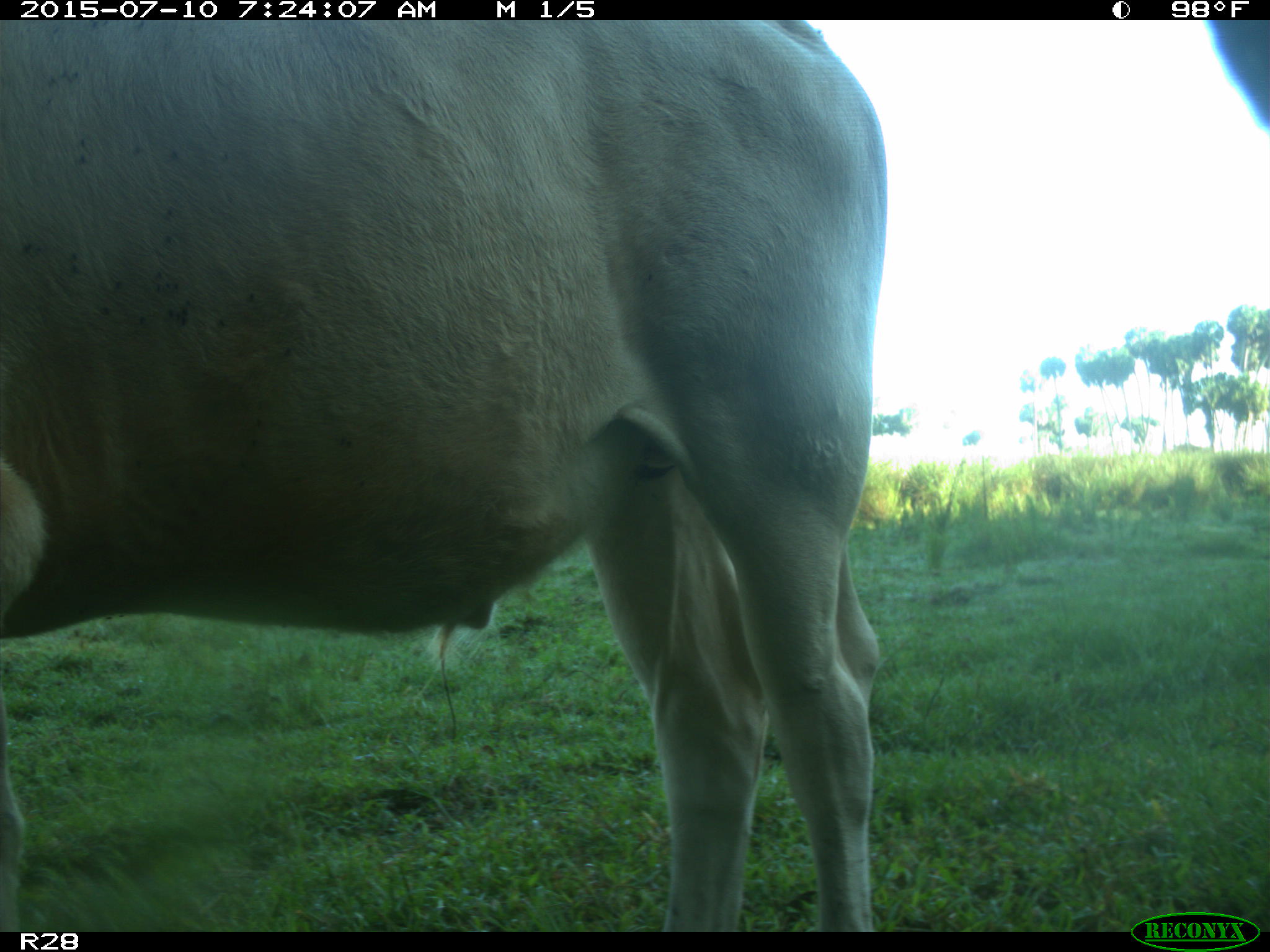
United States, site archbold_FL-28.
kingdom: Animalia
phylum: Chordata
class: Mammalia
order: Artiodactyla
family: Bovidae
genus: Bos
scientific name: Bos taurus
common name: domestic cow